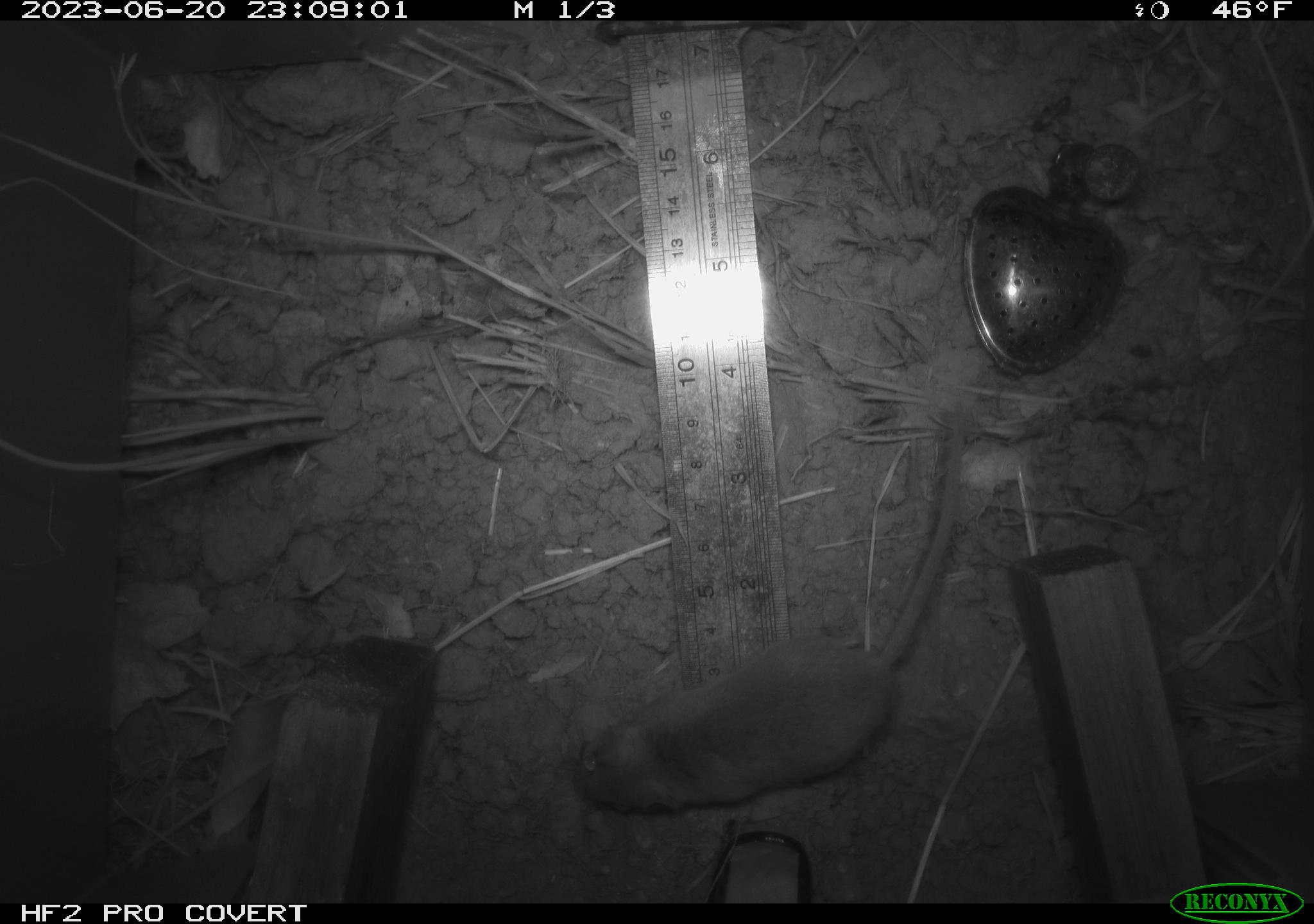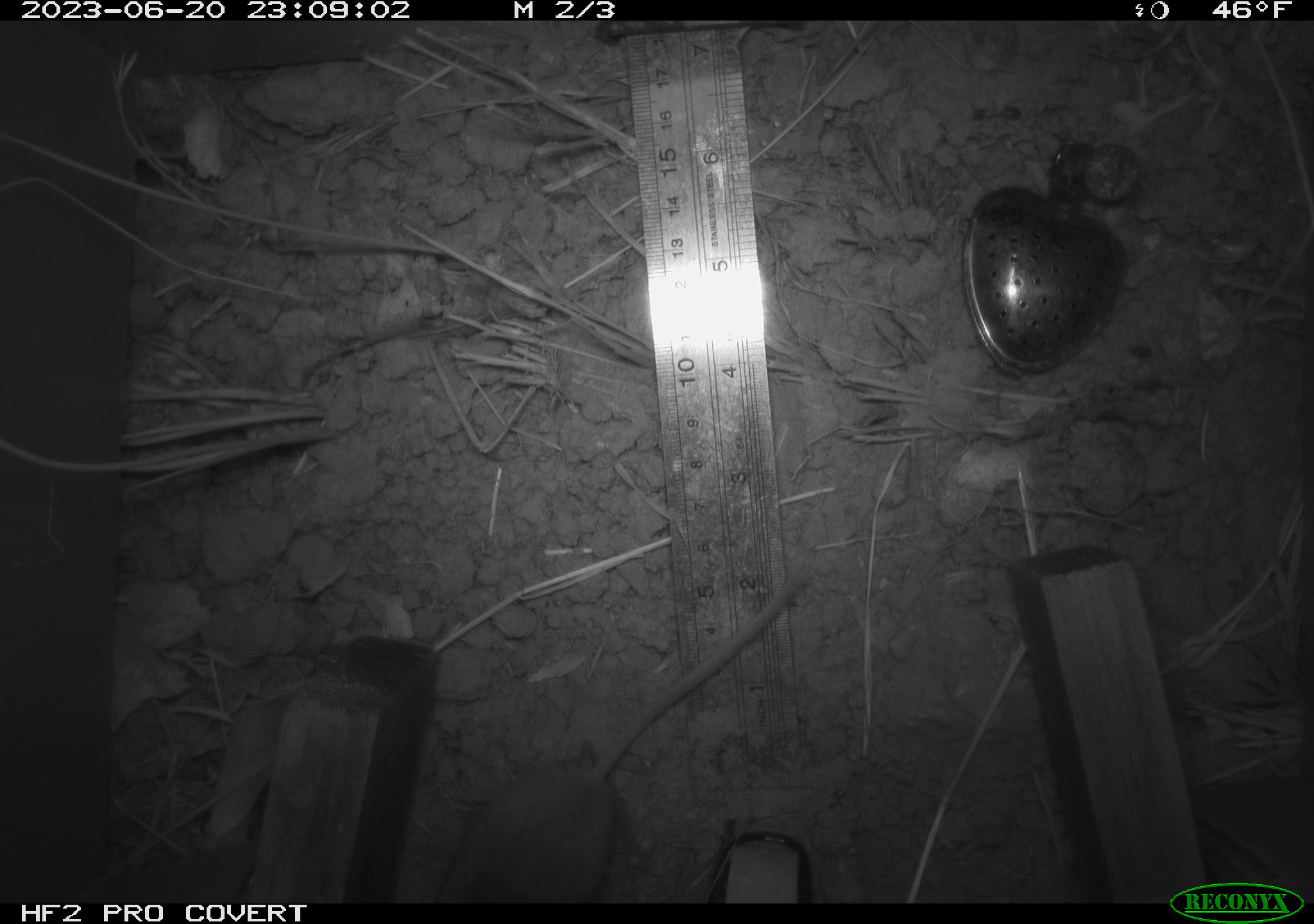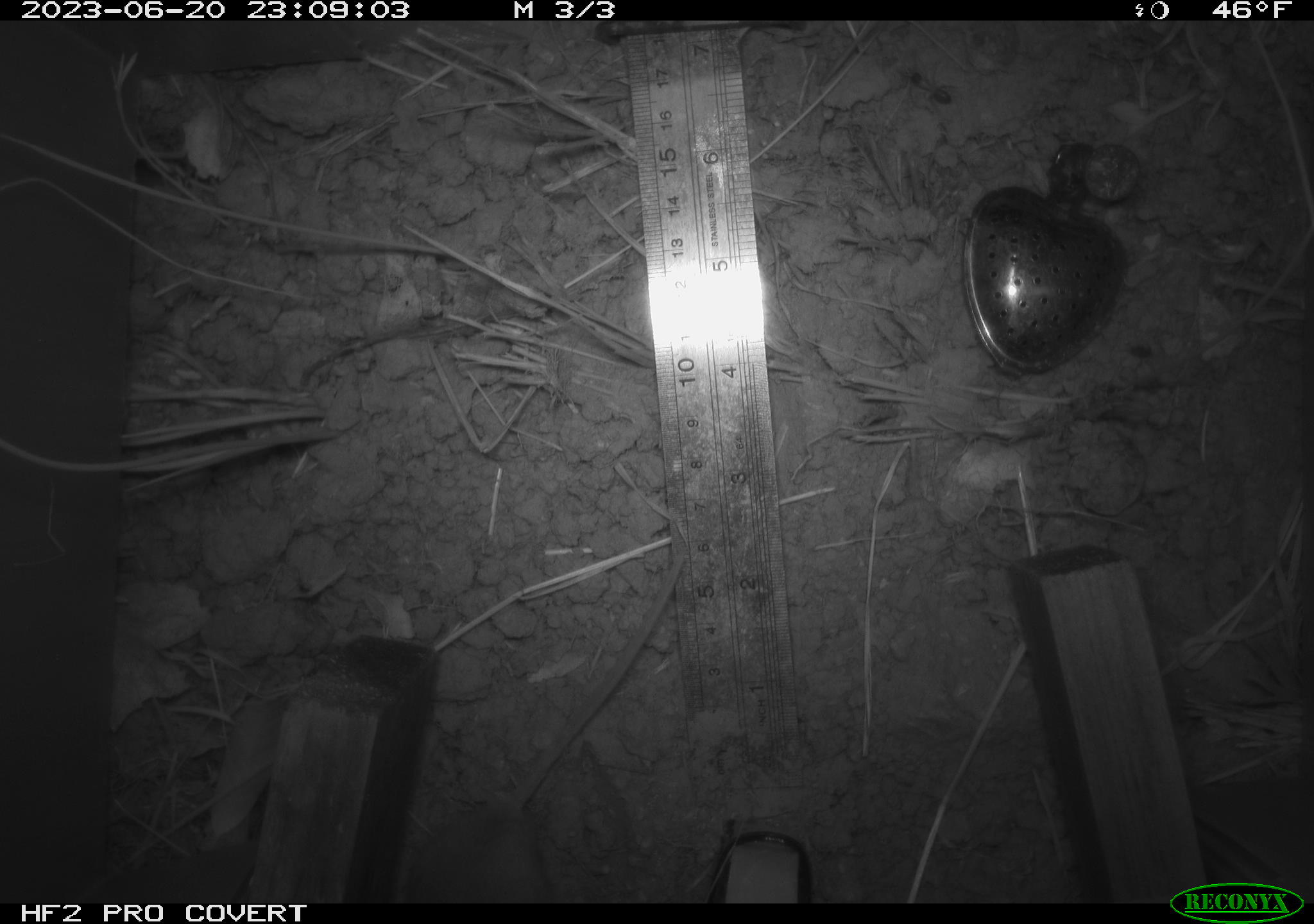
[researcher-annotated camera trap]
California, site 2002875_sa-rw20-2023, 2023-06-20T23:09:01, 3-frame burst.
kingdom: Animalia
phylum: Chordata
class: Mammalia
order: Rodentia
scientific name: Rodentia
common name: mouse species